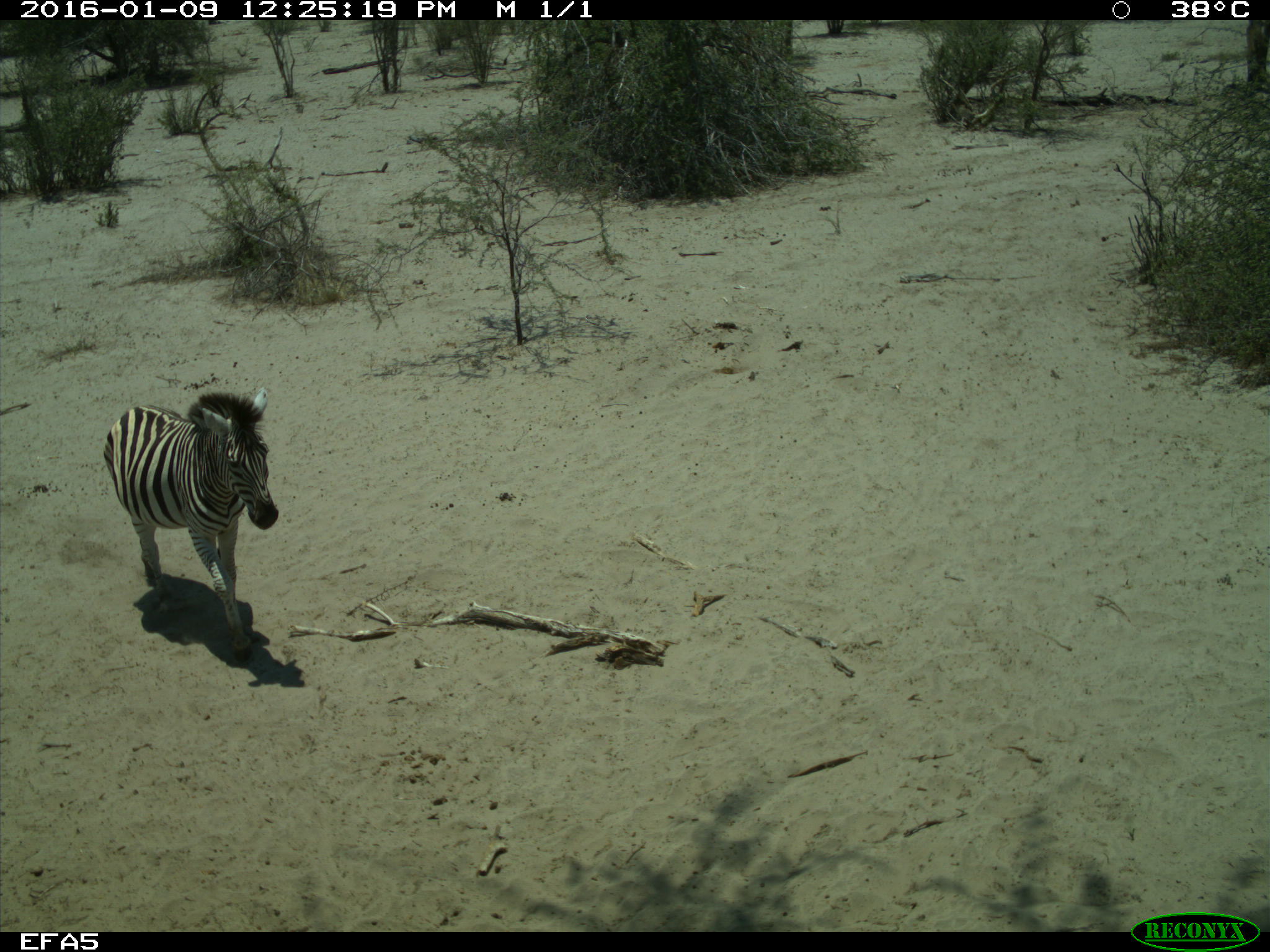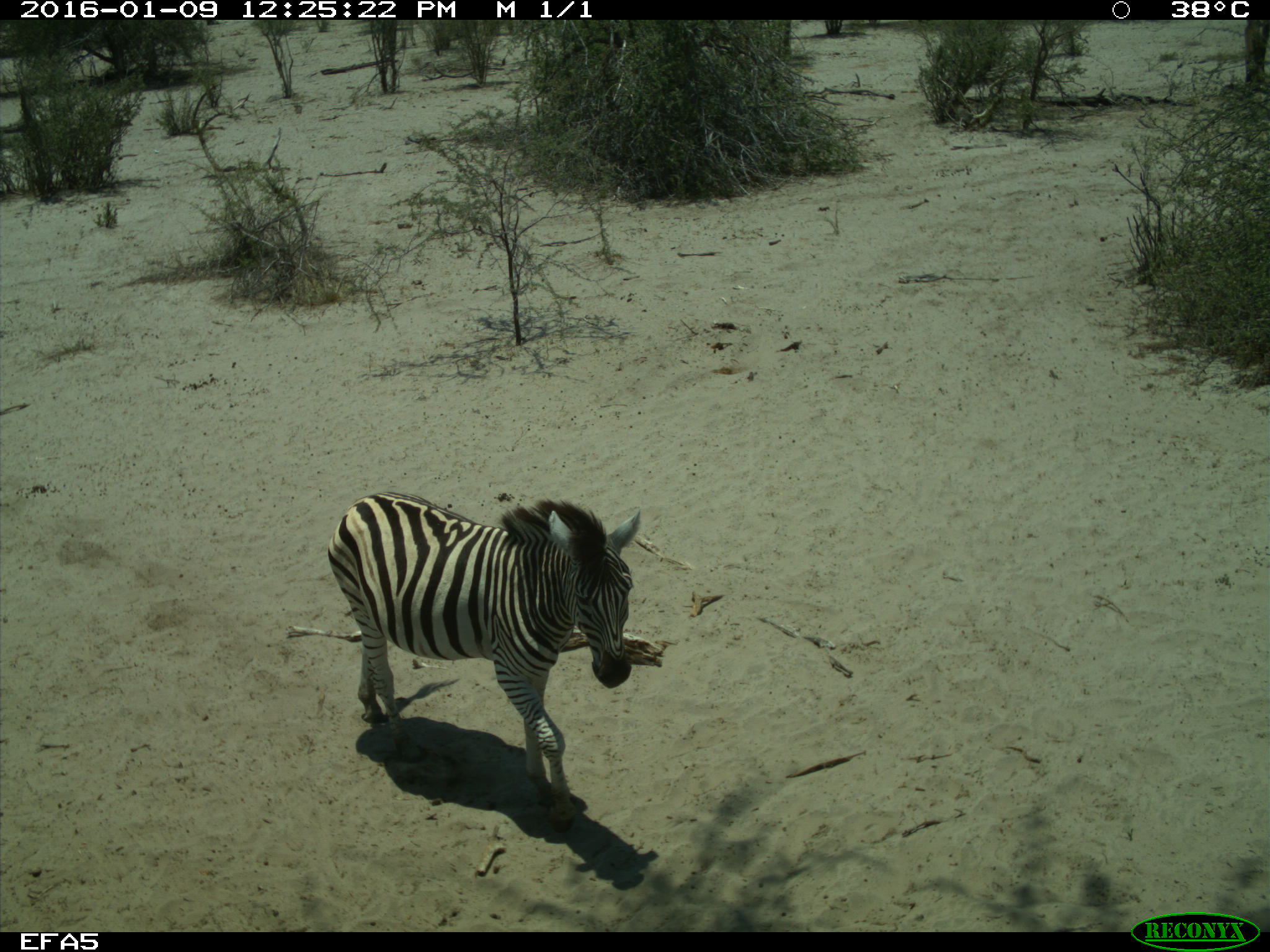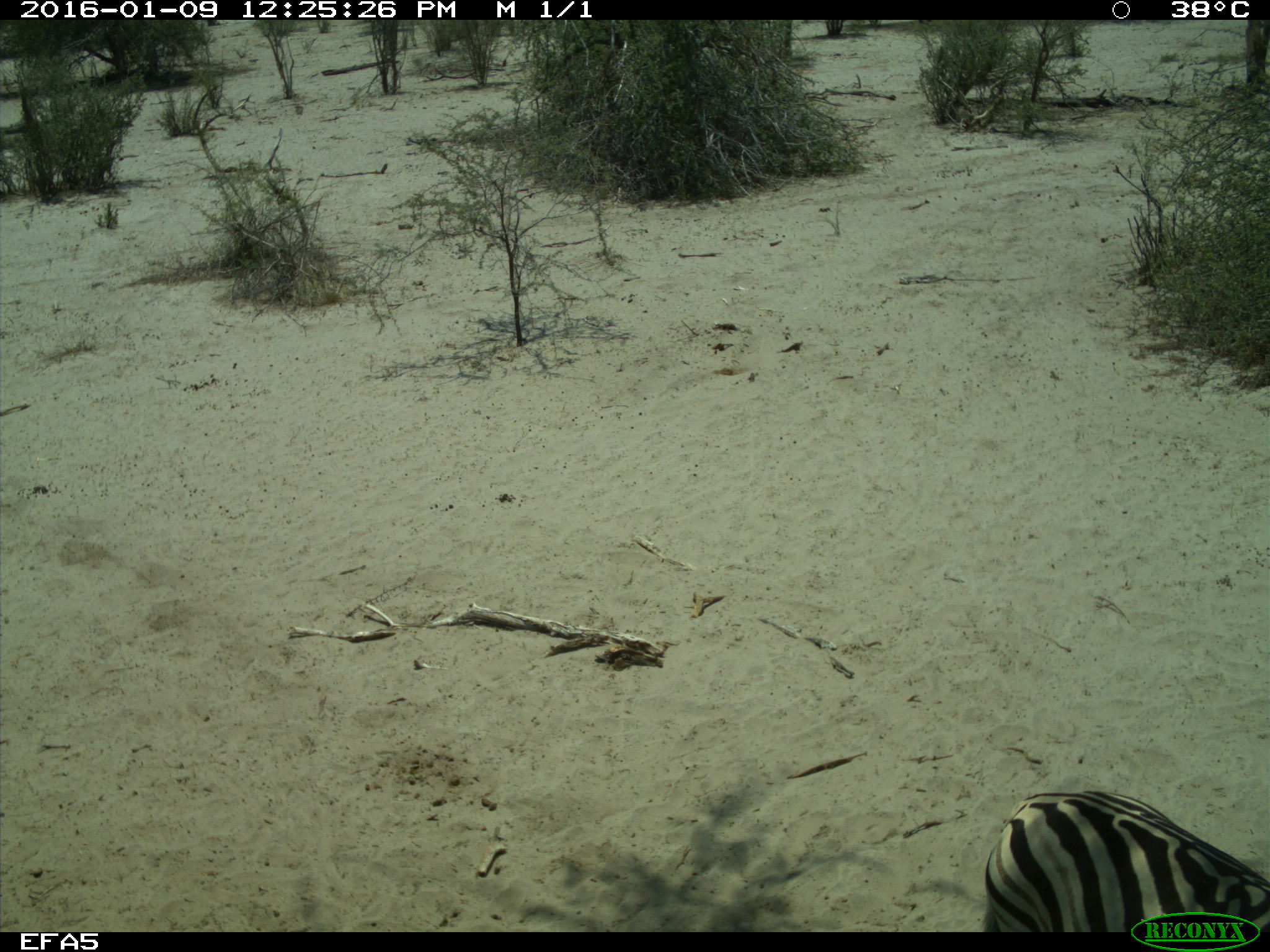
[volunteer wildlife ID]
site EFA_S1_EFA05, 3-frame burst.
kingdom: Animalia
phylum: Chordata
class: Mammalia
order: Perissodactyla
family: Equidae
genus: Equus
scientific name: Equus quagga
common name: plains zebra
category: zebraplains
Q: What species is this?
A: Zebraplains (plains zebra) (Equus quagga).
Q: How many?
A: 1.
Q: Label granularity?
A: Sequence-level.